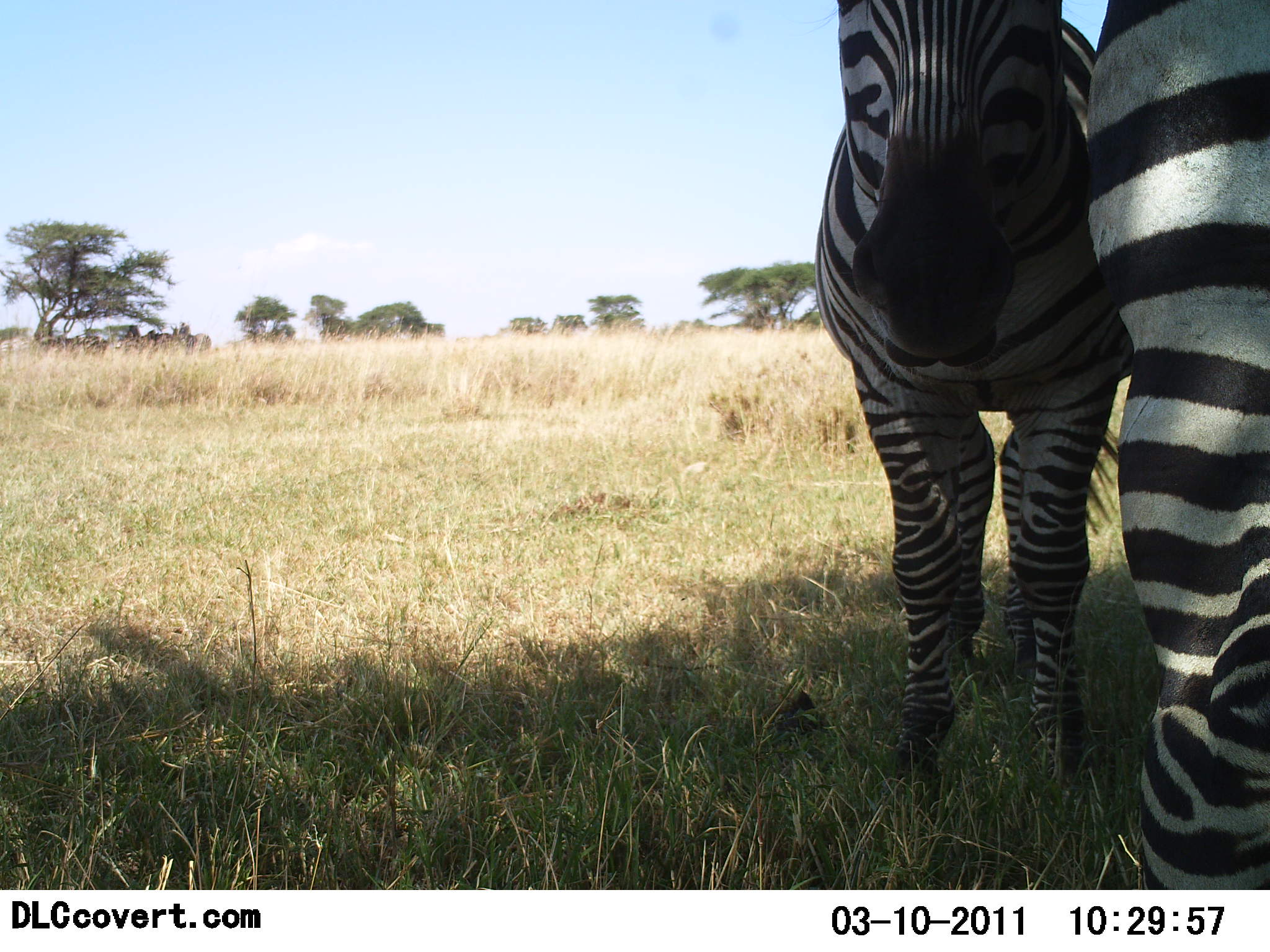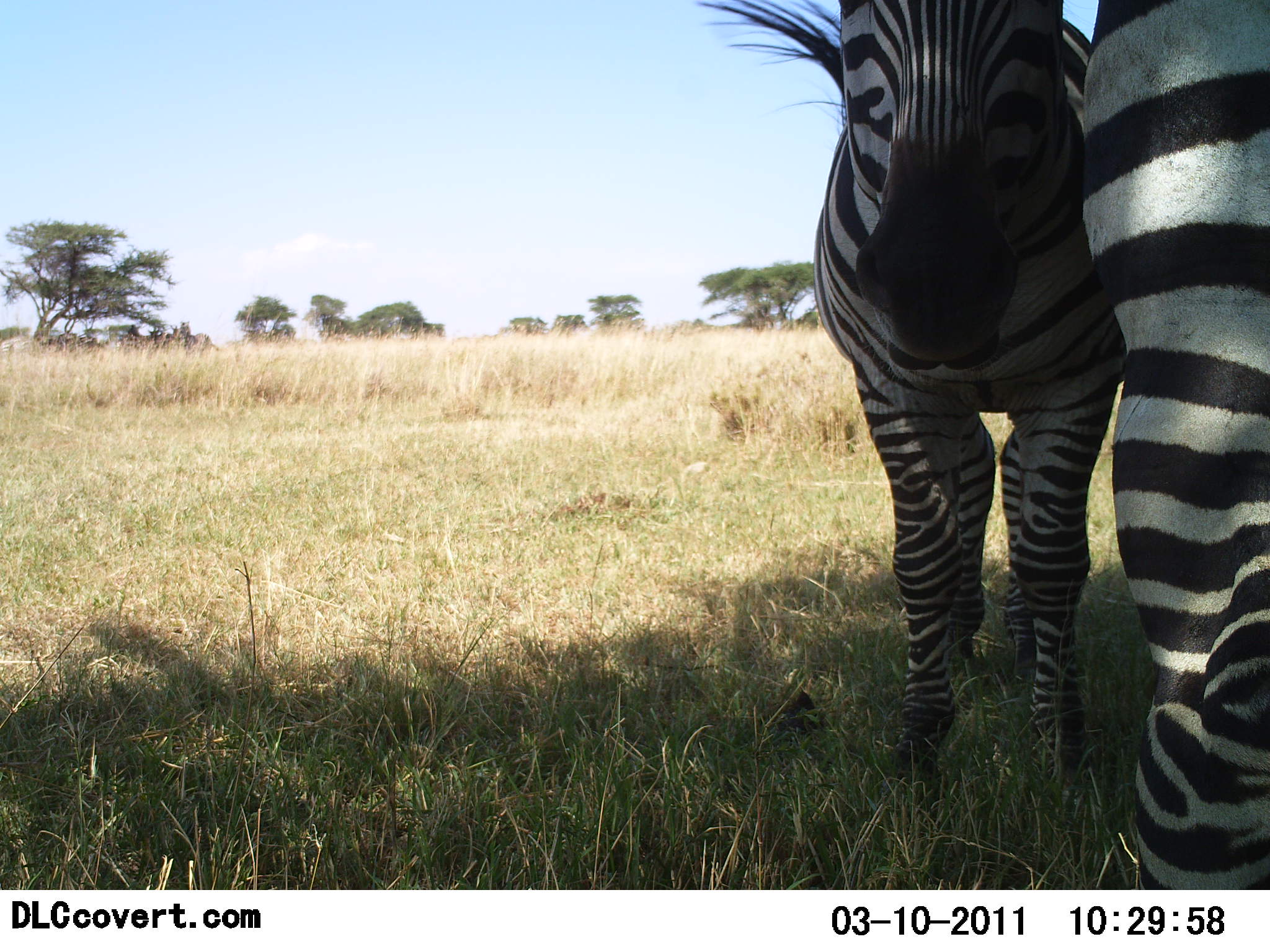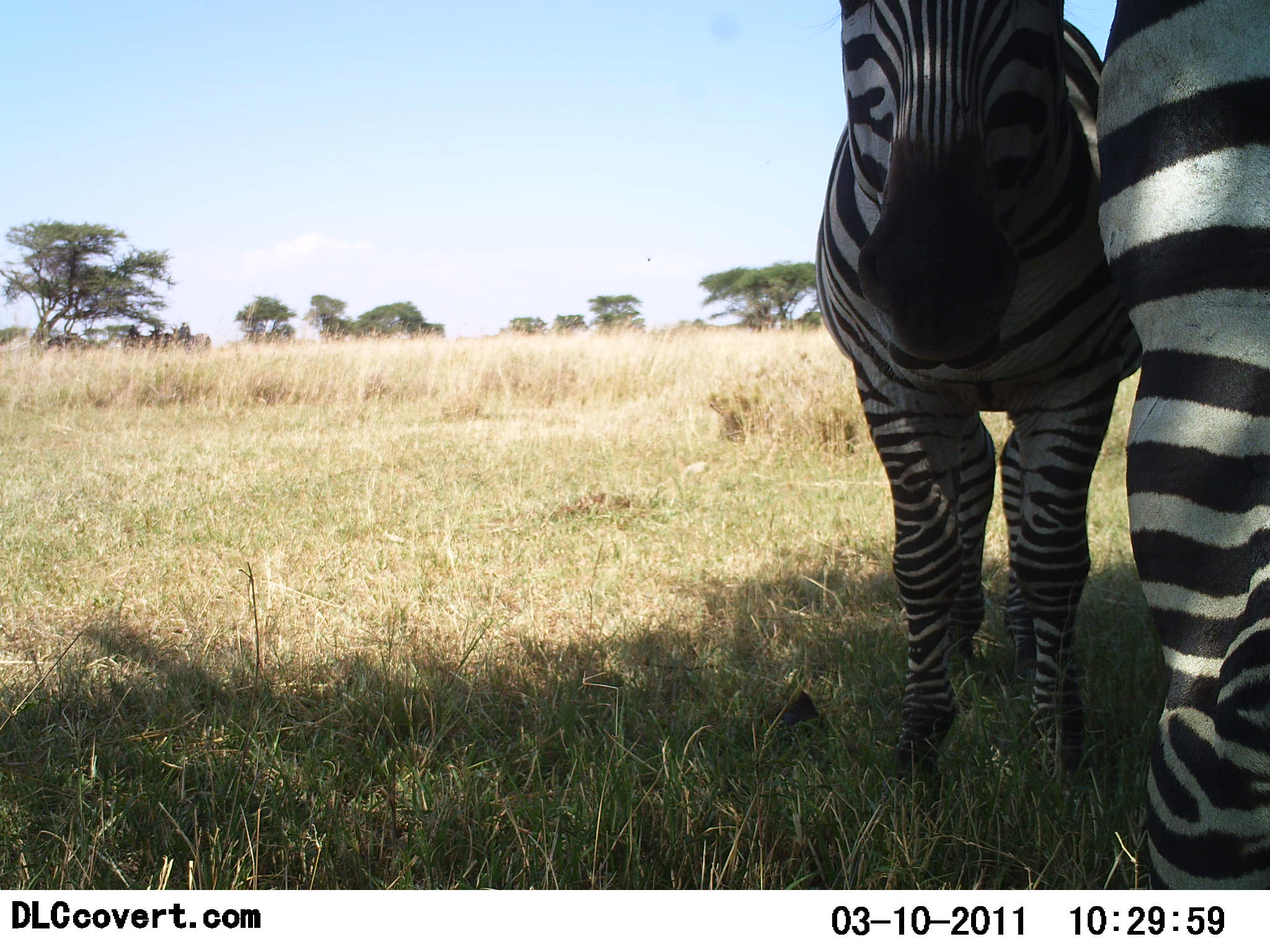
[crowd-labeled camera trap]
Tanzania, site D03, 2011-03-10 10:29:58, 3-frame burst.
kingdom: Animalia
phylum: Chordata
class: Mammalia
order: Perissodactyla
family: Equidae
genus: Equus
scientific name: Equus quagga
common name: plains zebra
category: zebra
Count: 2.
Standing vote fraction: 100%.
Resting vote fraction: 7%.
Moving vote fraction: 0%.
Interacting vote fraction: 29%.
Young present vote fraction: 7%.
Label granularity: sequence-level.